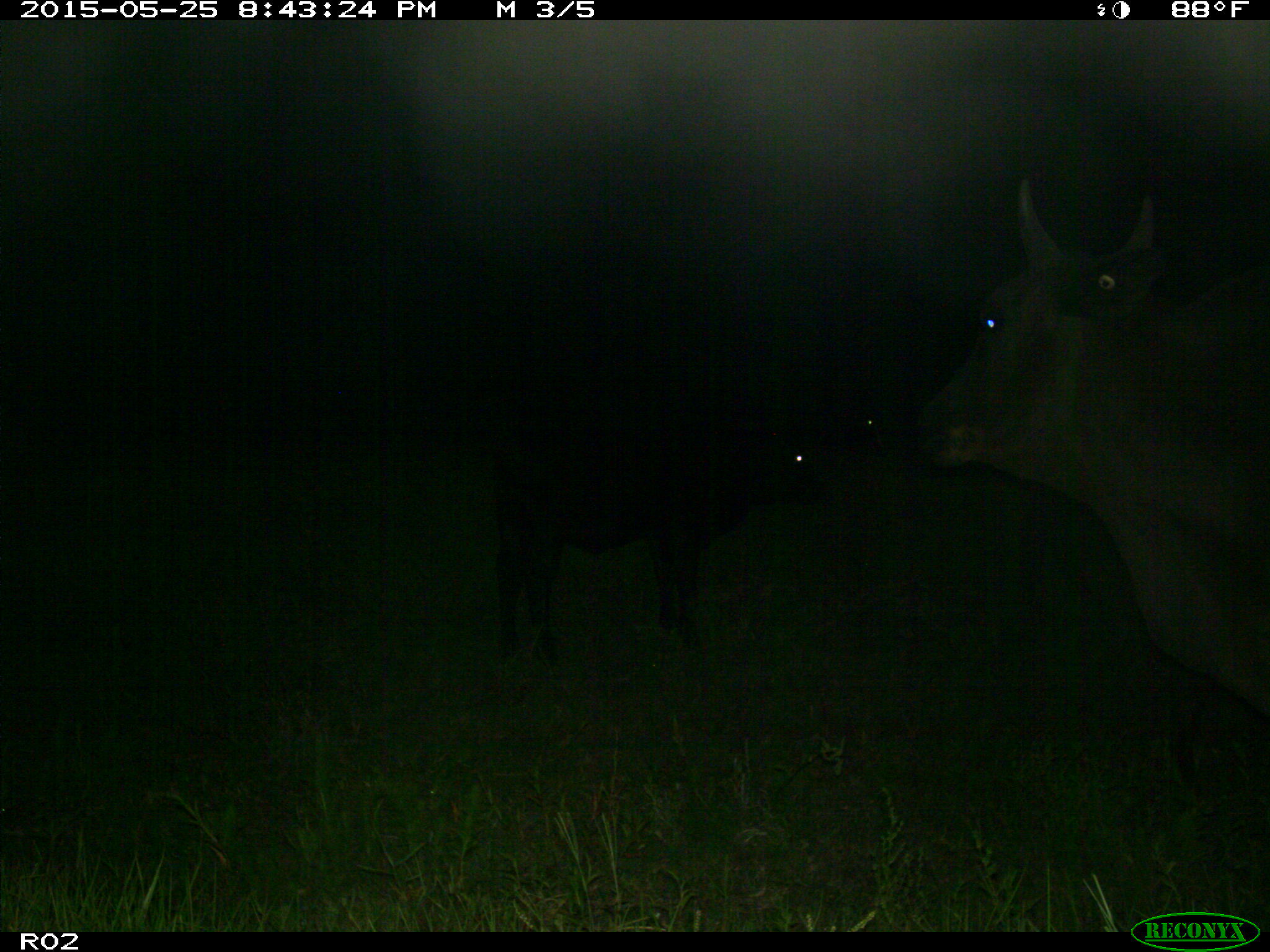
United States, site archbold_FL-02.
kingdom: Animalia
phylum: Chordata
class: Mammalia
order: Artiodactyla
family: Bovidae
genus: Bos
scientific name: Bos taurus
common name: domestic cow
Bos taurus (domestic cow).